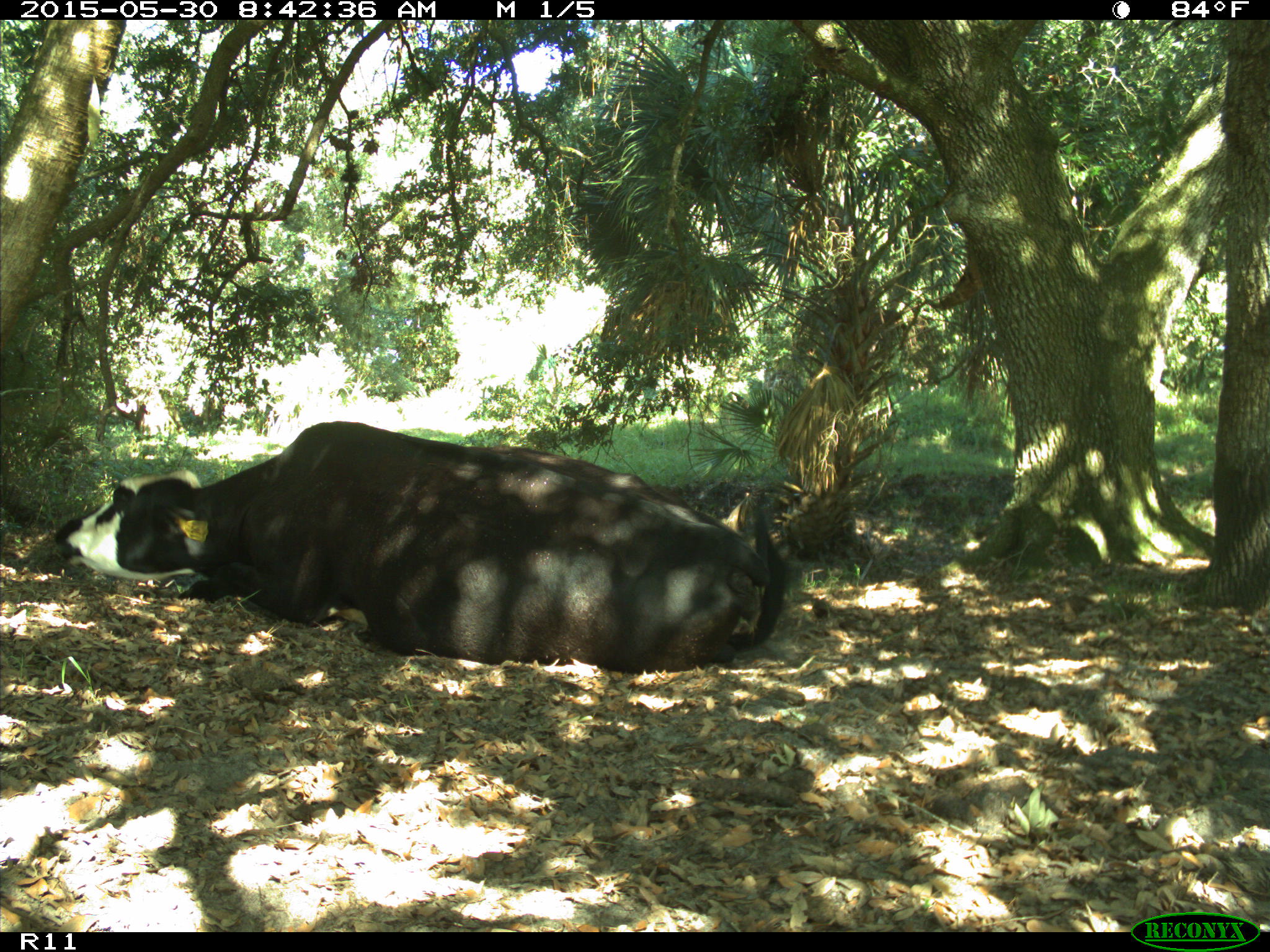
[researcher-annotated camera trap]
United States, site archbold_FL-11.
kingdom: Animalia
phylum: Chordata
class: Mammalia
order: Artiodactyla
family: Bovidae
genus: Bos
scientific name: Bos taurus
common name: domestic cow